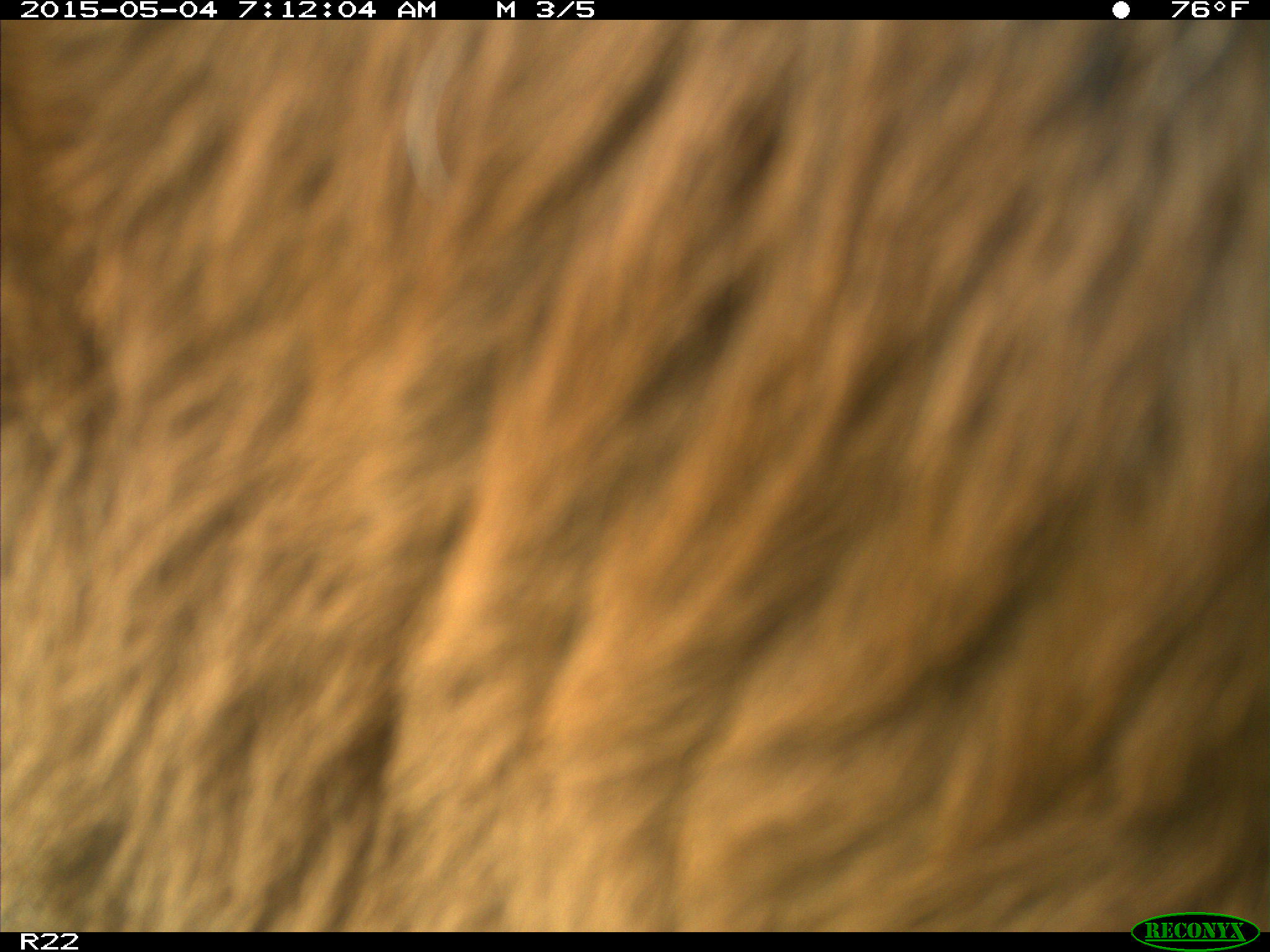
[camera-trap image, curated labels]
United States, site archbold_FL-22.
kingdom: Animalia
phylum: Chordata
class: Mammalia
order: Artiodactyla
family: Bovidae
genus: Bos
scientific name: Bos taurus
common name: domestic cow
Bos taurus (domestic cow).